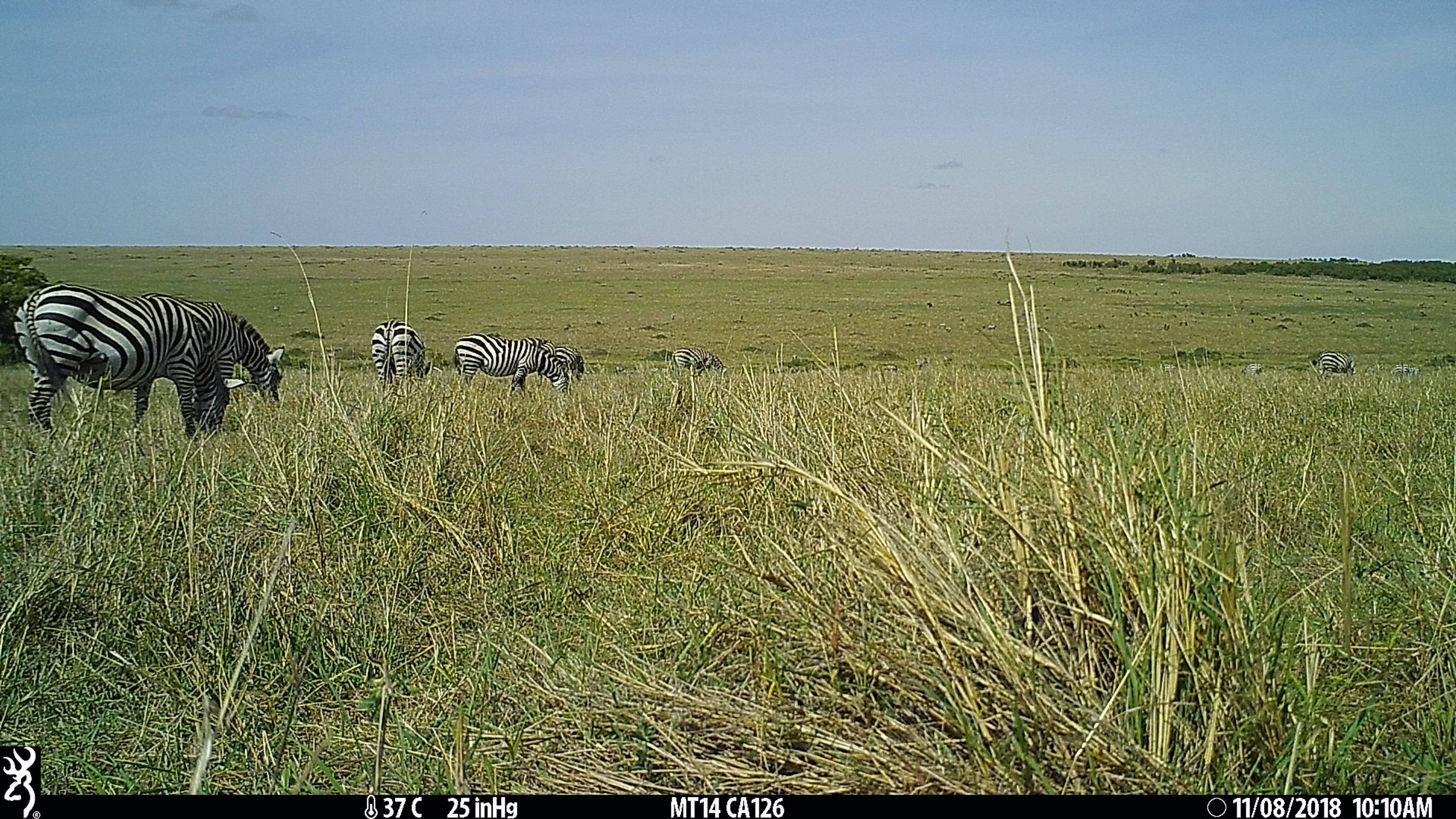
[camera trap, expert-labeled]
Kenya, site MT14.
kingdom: Animalia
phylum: Chordata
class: Mammalia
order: Perissodactyla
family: Equidae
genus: Equus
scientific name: Equus quagga burchellii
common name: burchell's zebra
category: zebra